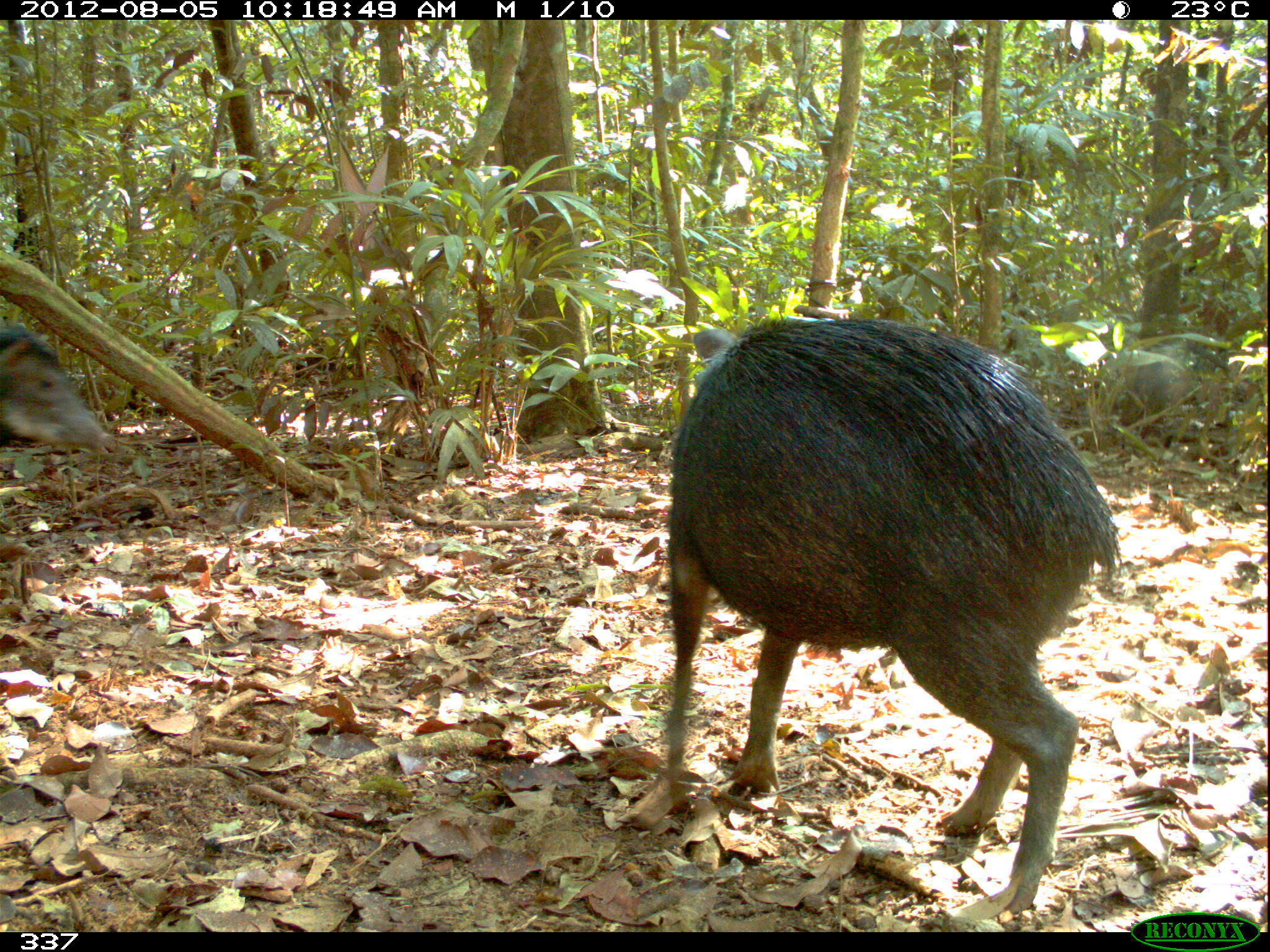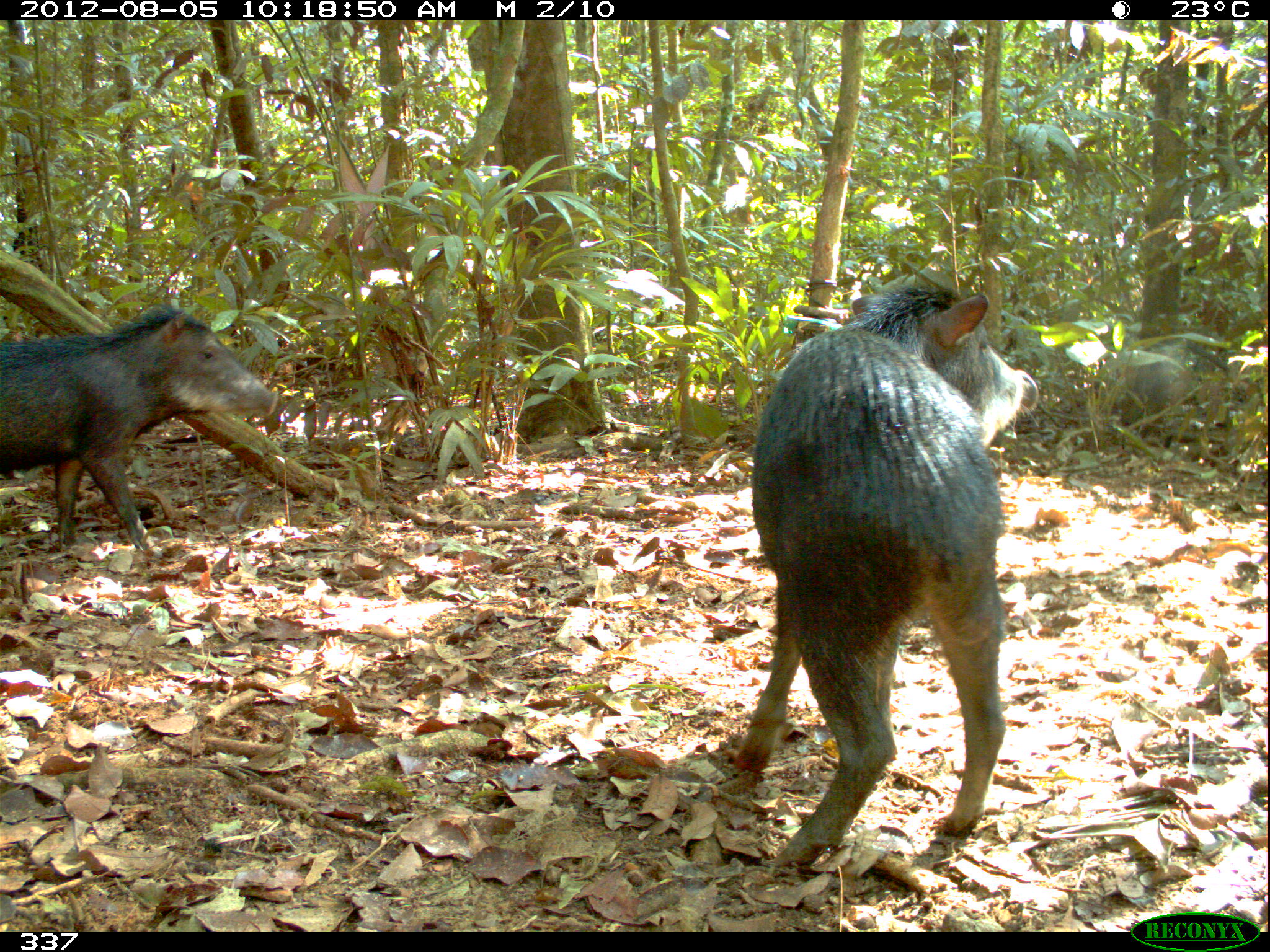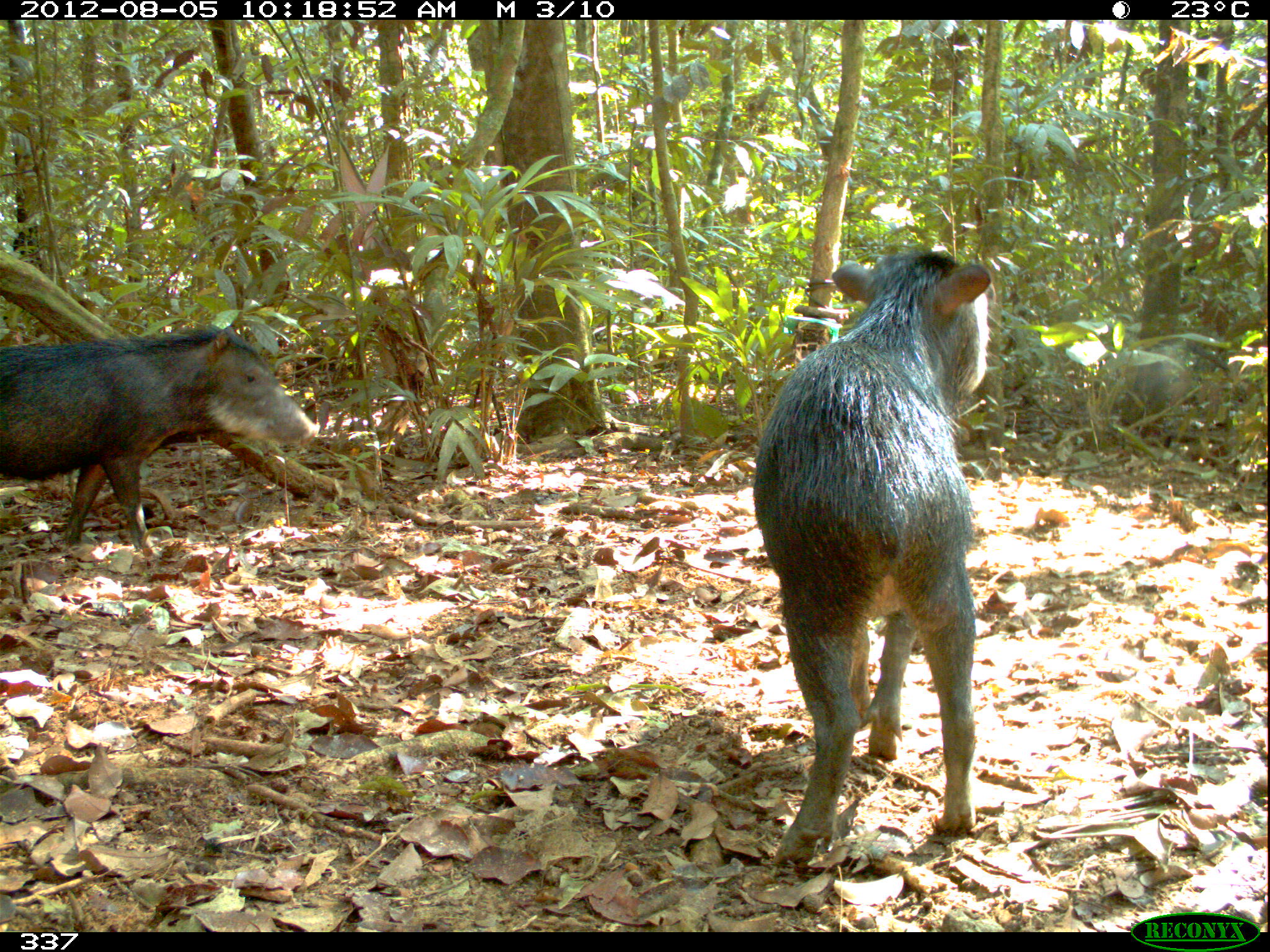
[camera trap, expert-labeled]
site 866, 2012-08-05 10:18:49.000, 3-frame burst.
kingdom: Animalia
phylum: Chordata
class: Mammalia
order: Artiodactyla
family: Tayassuidae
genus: Tayassu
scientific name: Tayassu pecari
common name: white-lipped peccary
Tayassu pecari (white-lipped peccary).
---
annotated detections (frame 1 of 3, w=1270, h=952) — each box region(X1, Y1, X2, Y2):
tayassu pecari: region(662, 316, 1123, 911); region(2, 329, 118, 456)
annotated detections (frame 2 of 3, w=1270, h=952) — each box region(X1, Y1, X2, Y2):
tayassu pecari: region(723, 283, 1039, 879); region(0, 303, 273, 556); region(285, 439, 289, 441)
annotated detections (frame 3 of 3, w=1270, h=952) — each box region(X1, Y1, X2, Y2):
tayassu pecari: region(750, 248, 989, 873); region(0, 323, 320, 557)